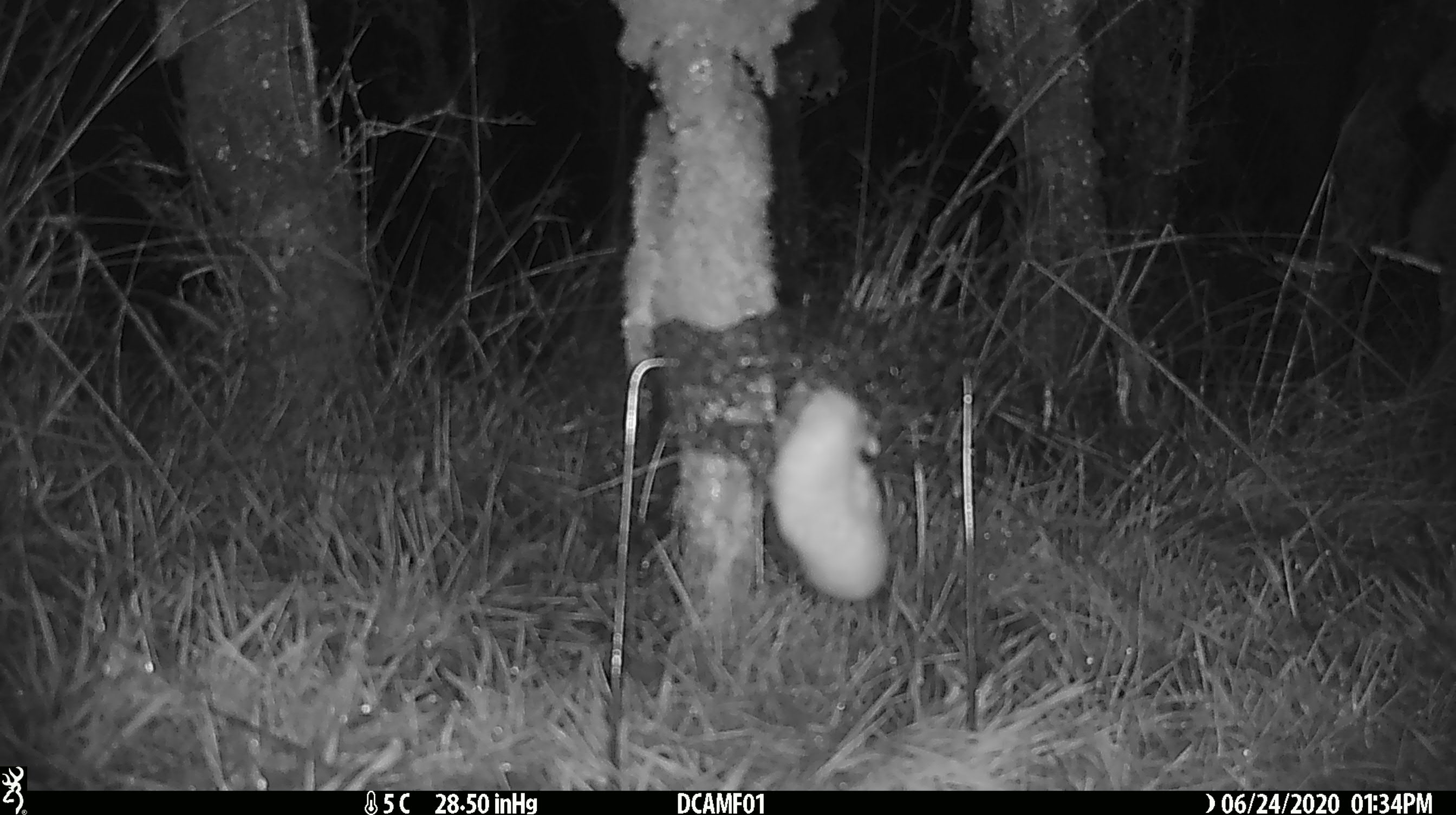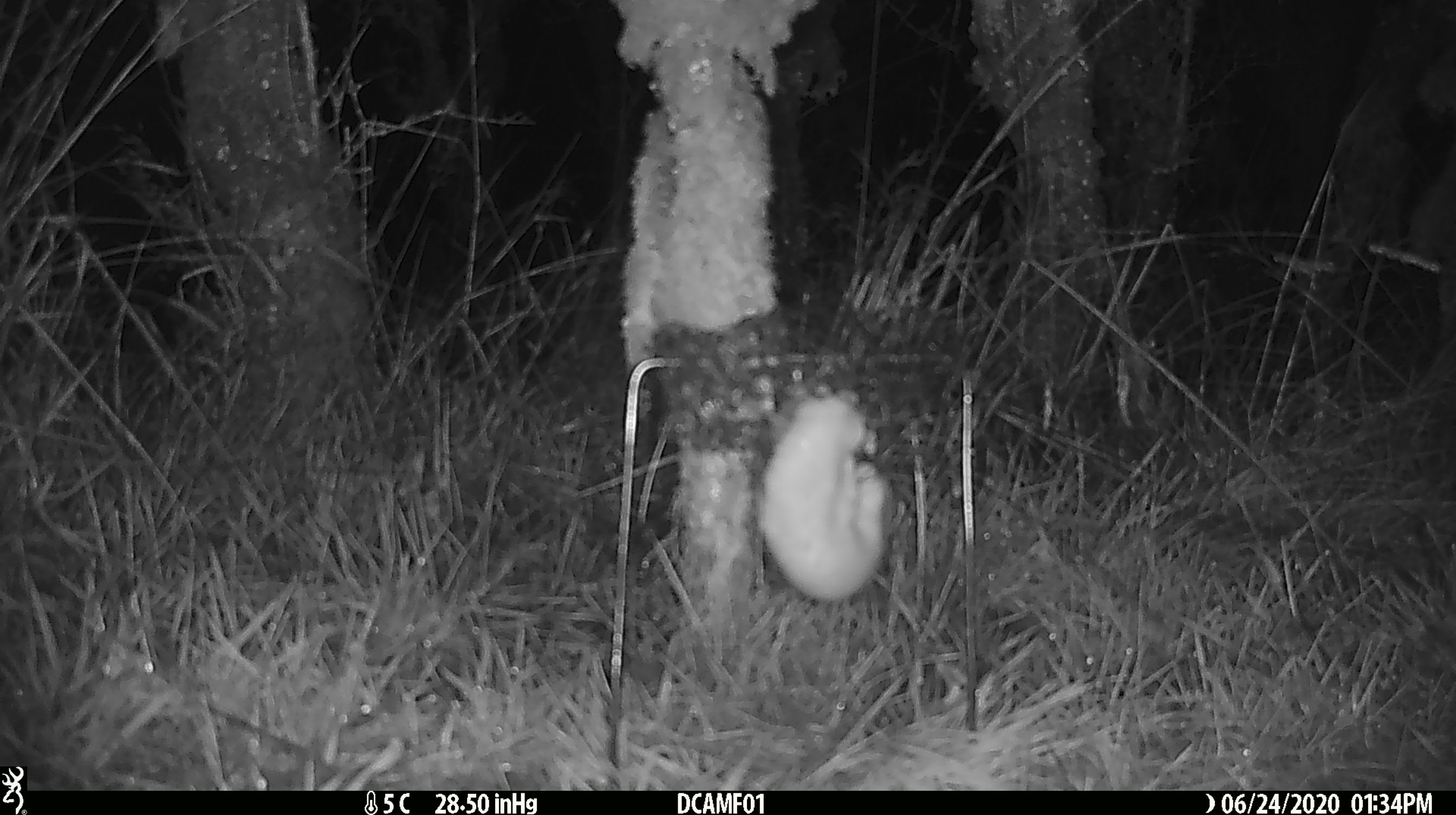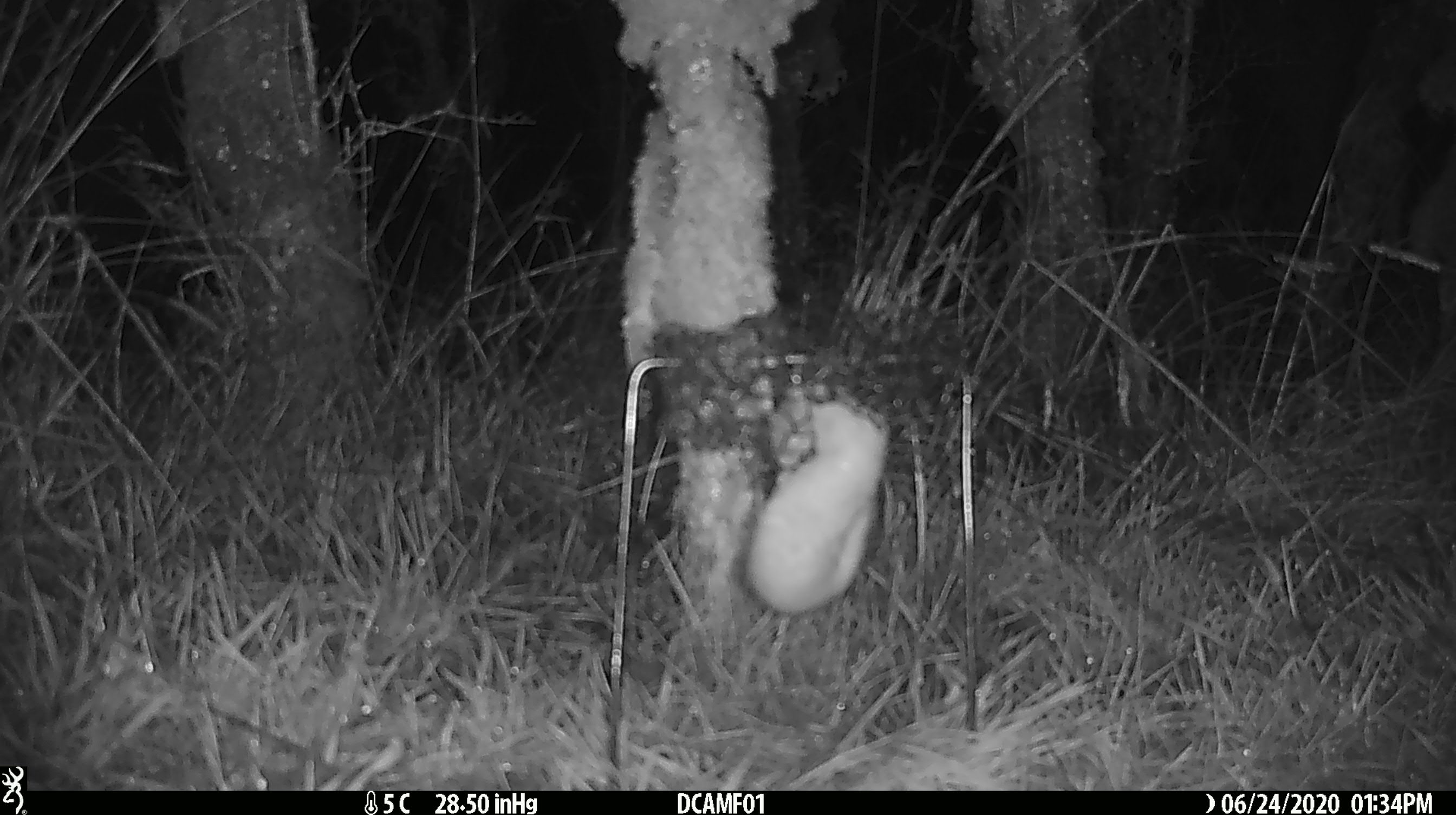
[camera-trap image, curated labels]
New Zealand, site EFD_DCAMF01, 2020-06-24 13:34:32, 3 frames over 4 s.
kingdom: Animalia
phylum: Chordata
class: Mammalia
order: Carnivora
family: Mustelidae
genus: Mustela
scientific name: Mustela nivalis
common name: least weasel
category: weasel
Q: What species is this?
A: Weasel (least weasel) (Mustela nivalis).